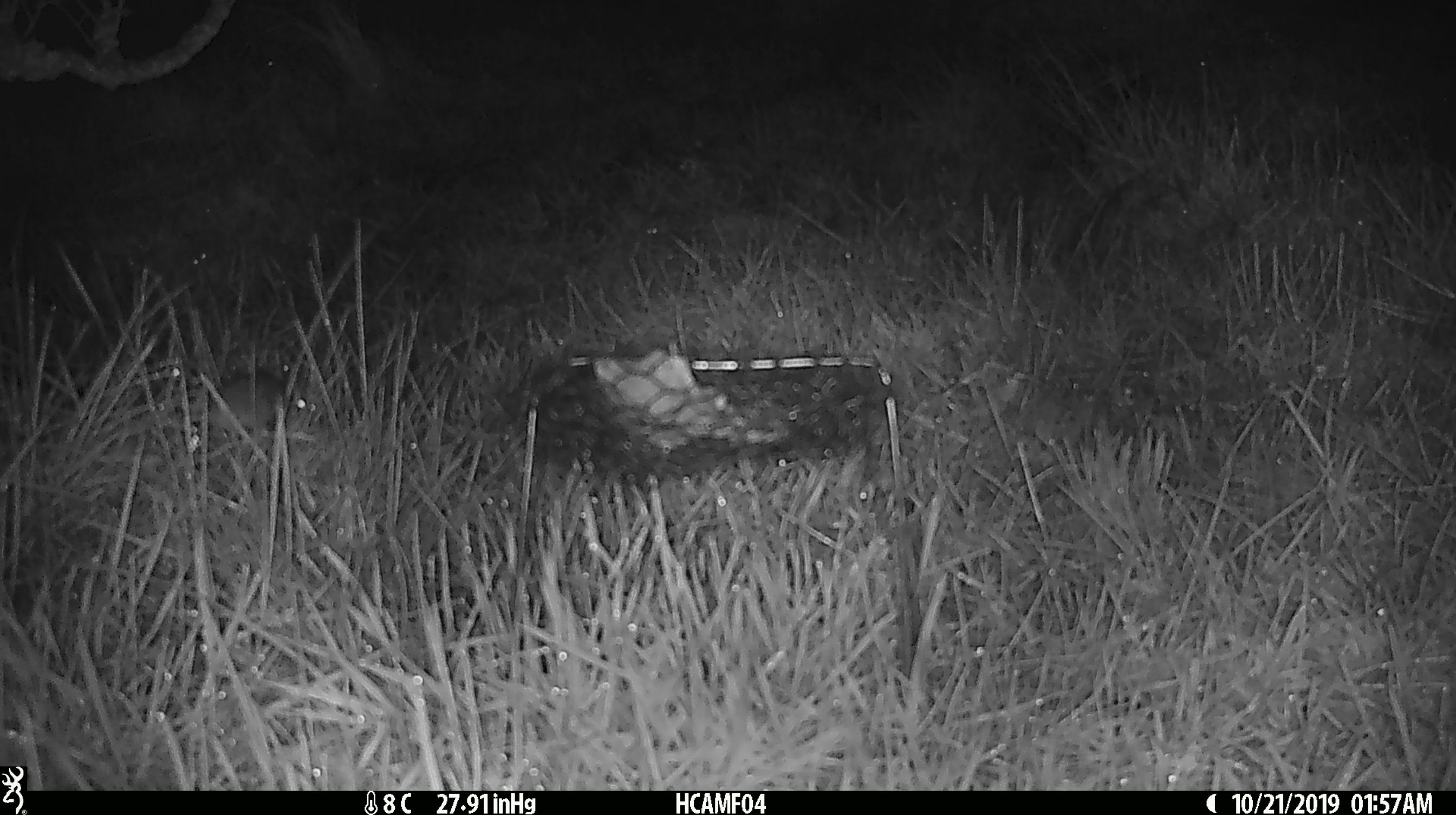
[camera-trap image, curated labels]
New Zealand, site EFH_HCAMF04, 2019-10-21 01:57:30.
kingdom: Animalia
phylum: Chordata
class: Mammalia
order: Rodentia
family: Muridae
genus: Mus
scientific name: Mus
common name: mouse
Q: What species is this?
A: Mouse (Mus).